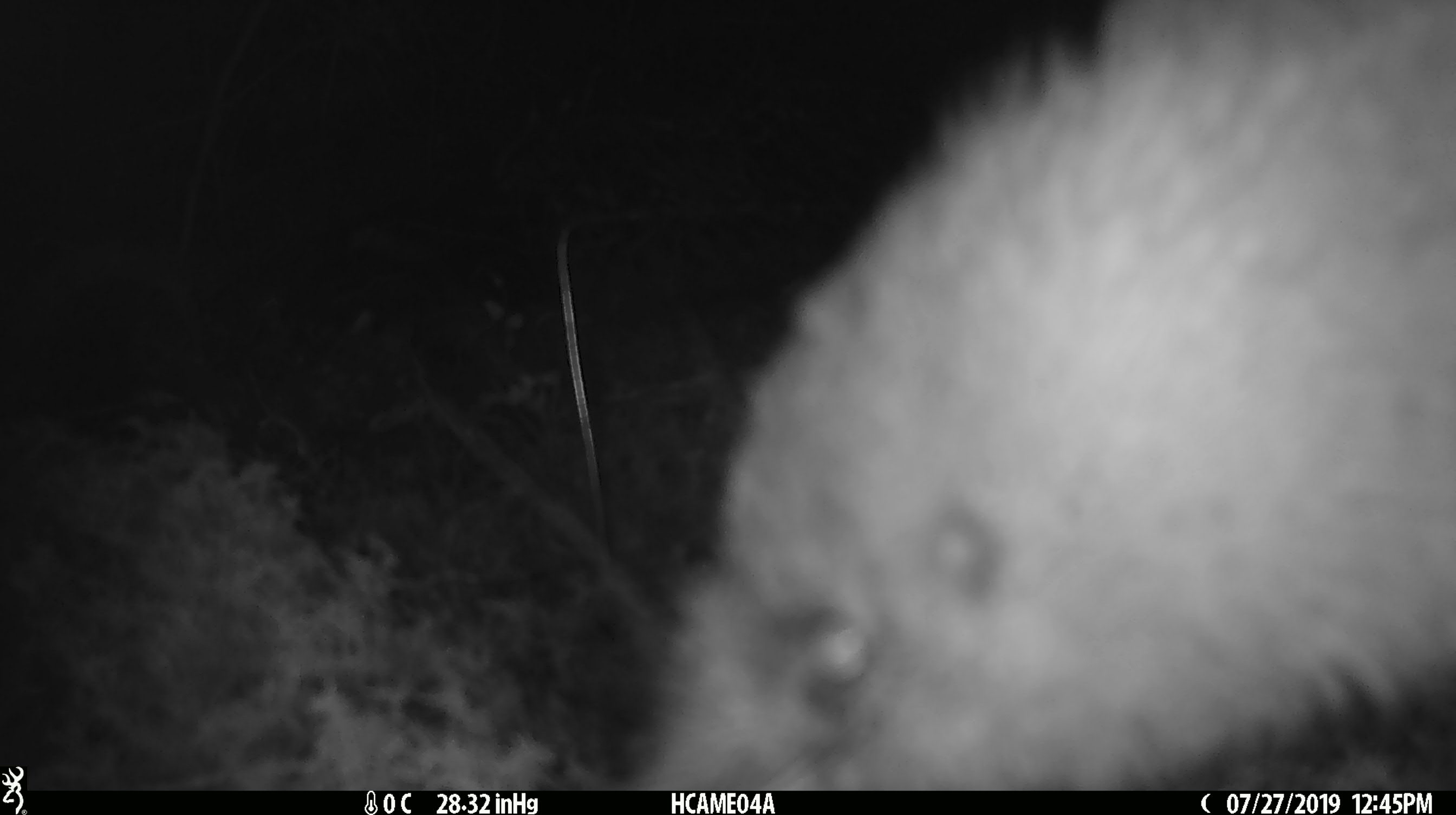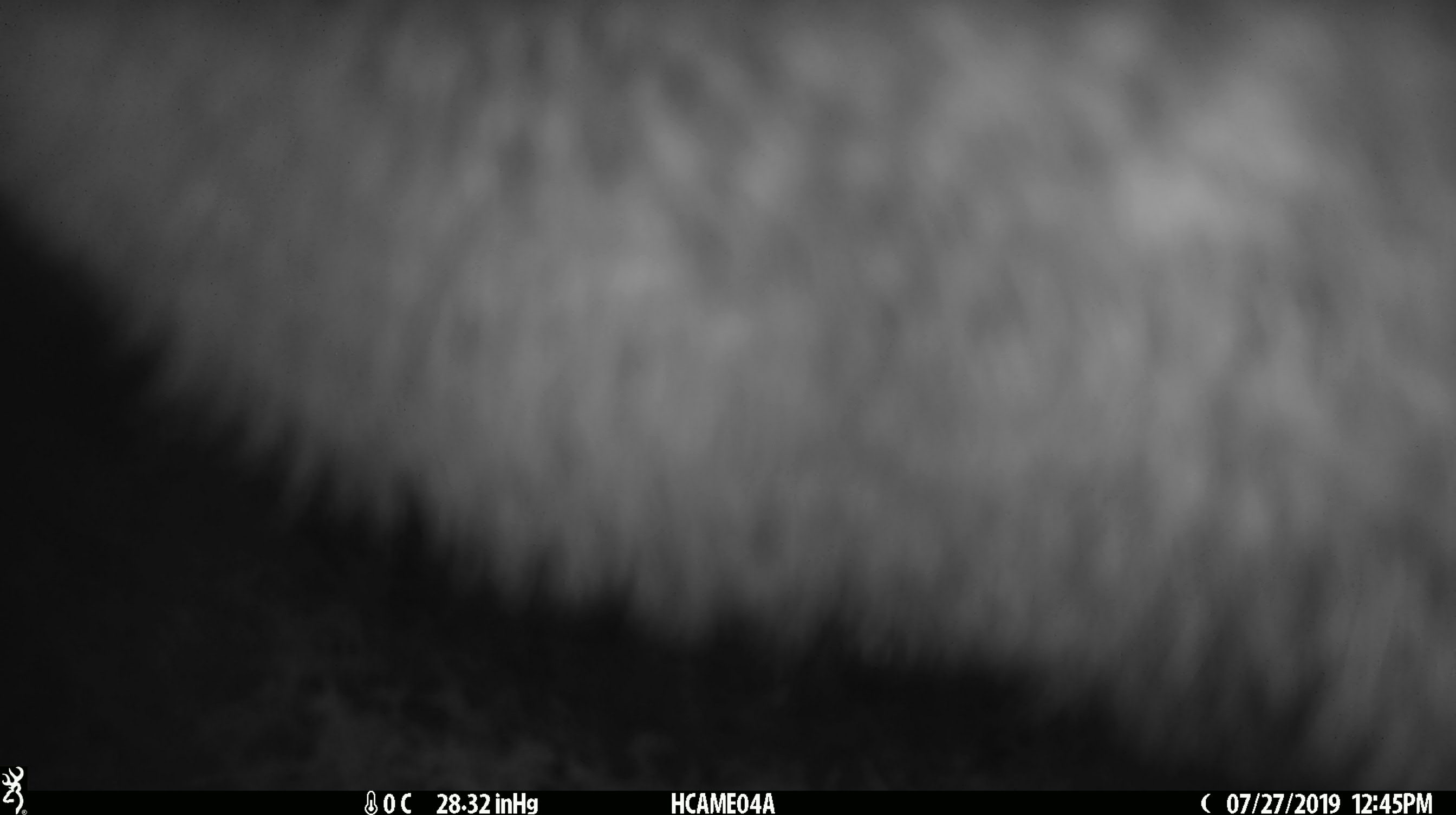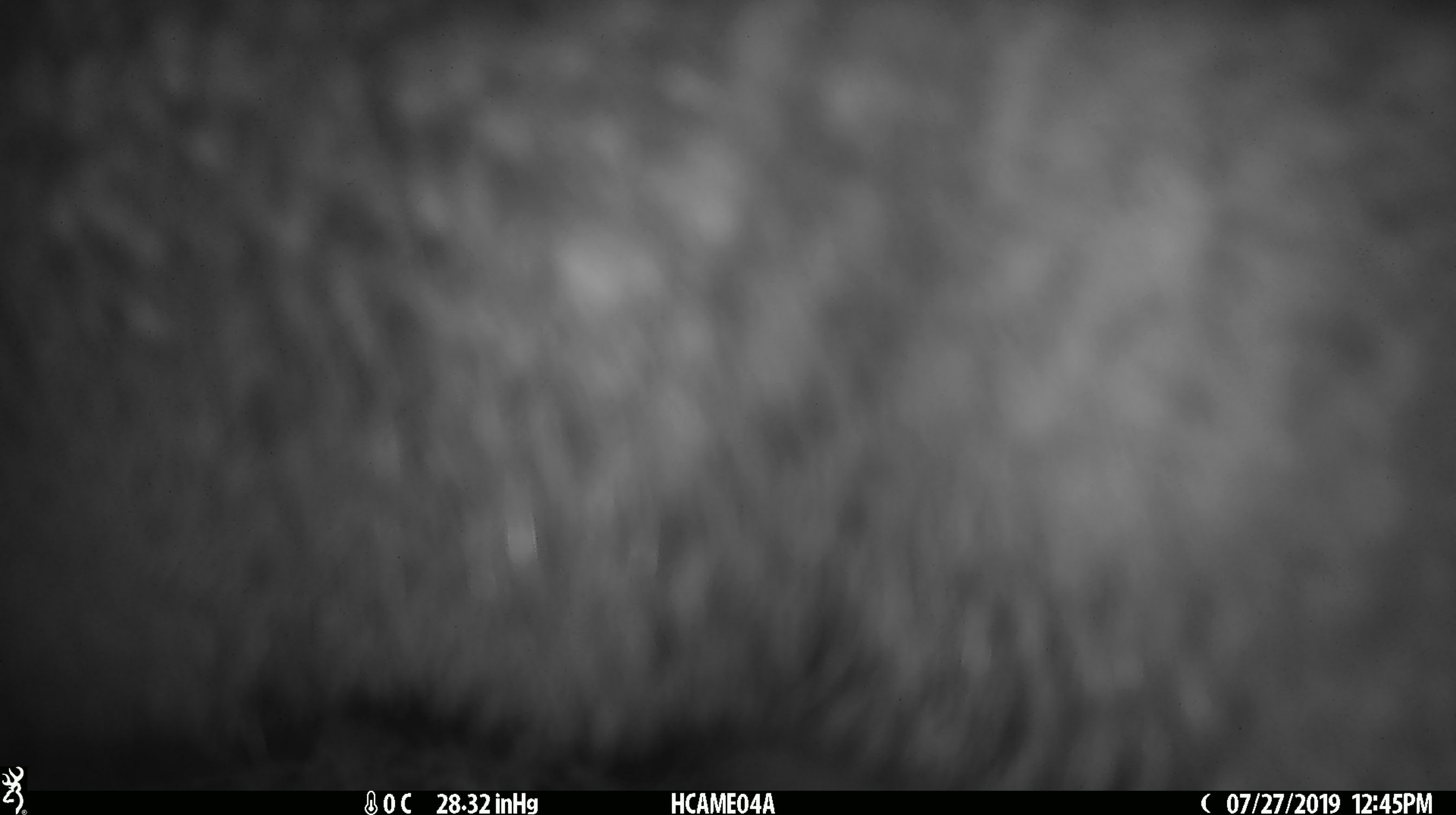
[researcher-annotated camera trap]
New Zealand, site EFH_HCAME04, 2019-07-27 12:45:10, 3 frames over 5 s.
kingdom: Animalia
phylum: Chordata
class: Aves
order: Apterygiformes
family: Apterygidae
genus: Apteryx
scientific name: Apteryx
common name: kiwi